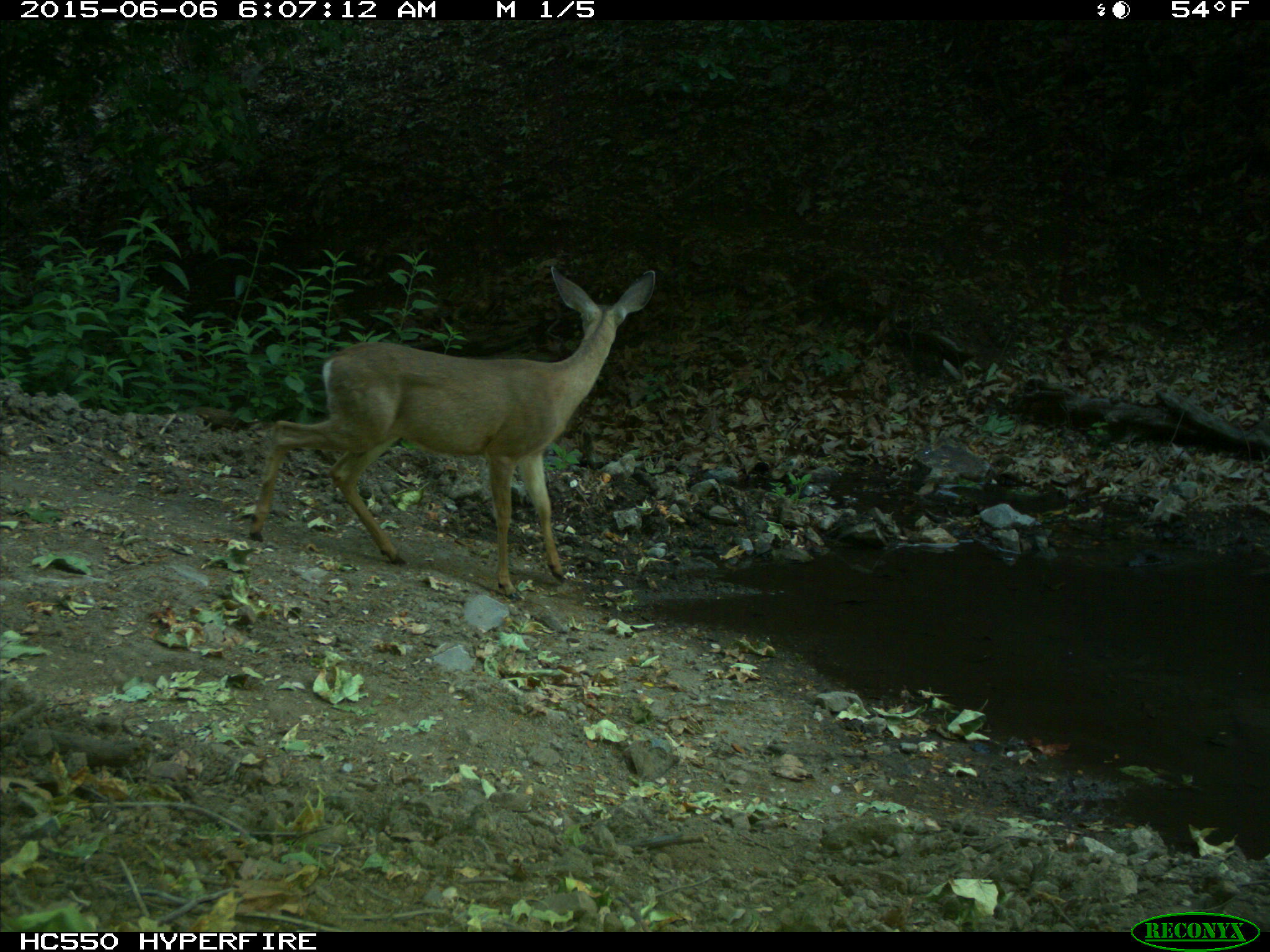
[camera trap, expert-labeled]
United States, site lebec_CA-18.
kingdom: Animalia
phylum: Chordata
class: Mammalia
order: Artiodactyla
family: Cervidae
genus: Odocoileus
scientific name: Odocoileus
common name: deer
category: unidentified deer